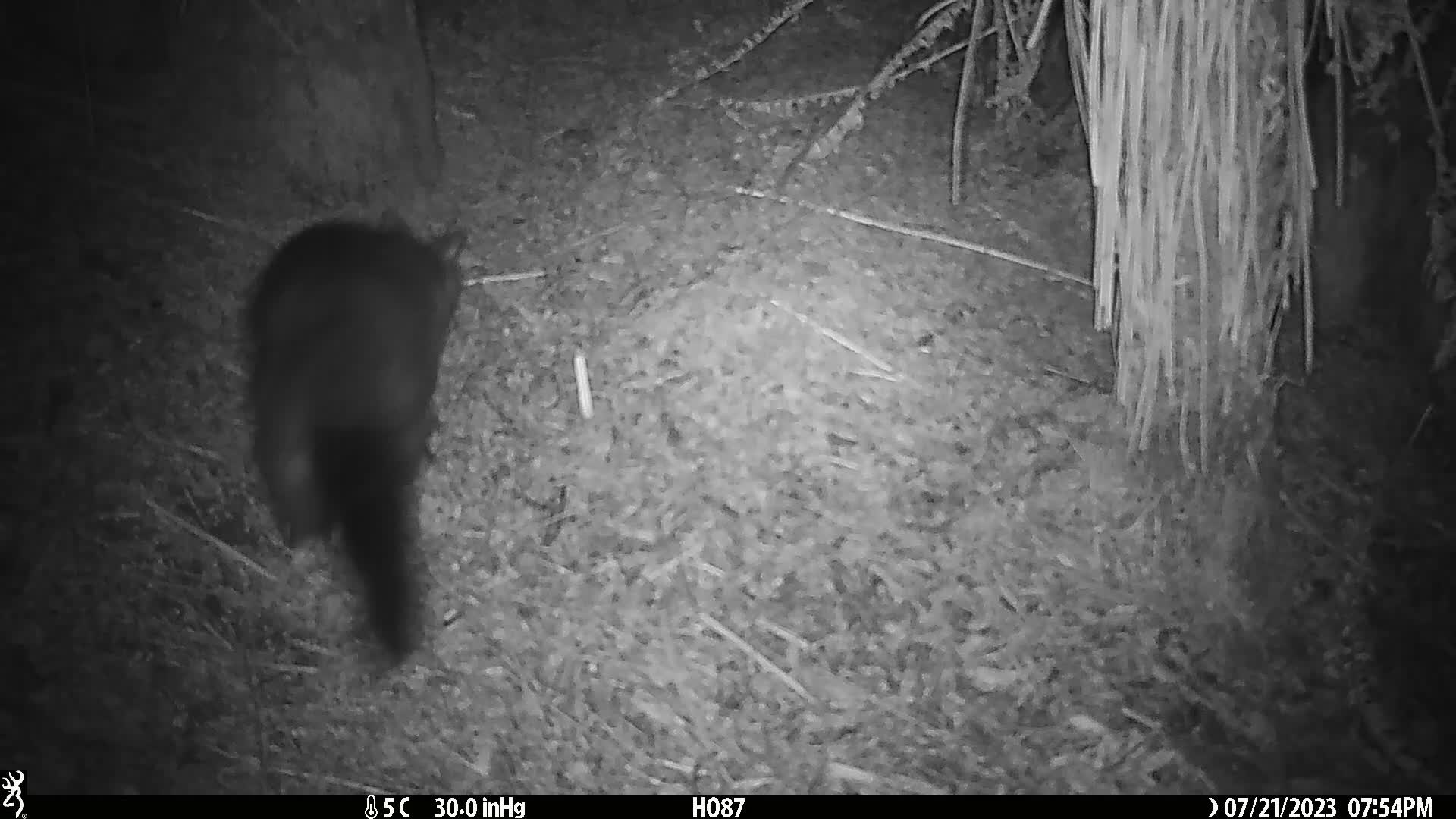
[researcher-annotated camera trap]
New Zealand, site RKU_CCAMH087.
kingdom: Animalia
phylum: Chordata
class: Mammalia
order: Diprotodontia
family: Phalangeridae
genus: Trichosurus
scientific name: Trichosurus vulpecula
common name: common brushtail possum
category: possum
Possum (common brushtail possum) (Trichosurus vulpecula).